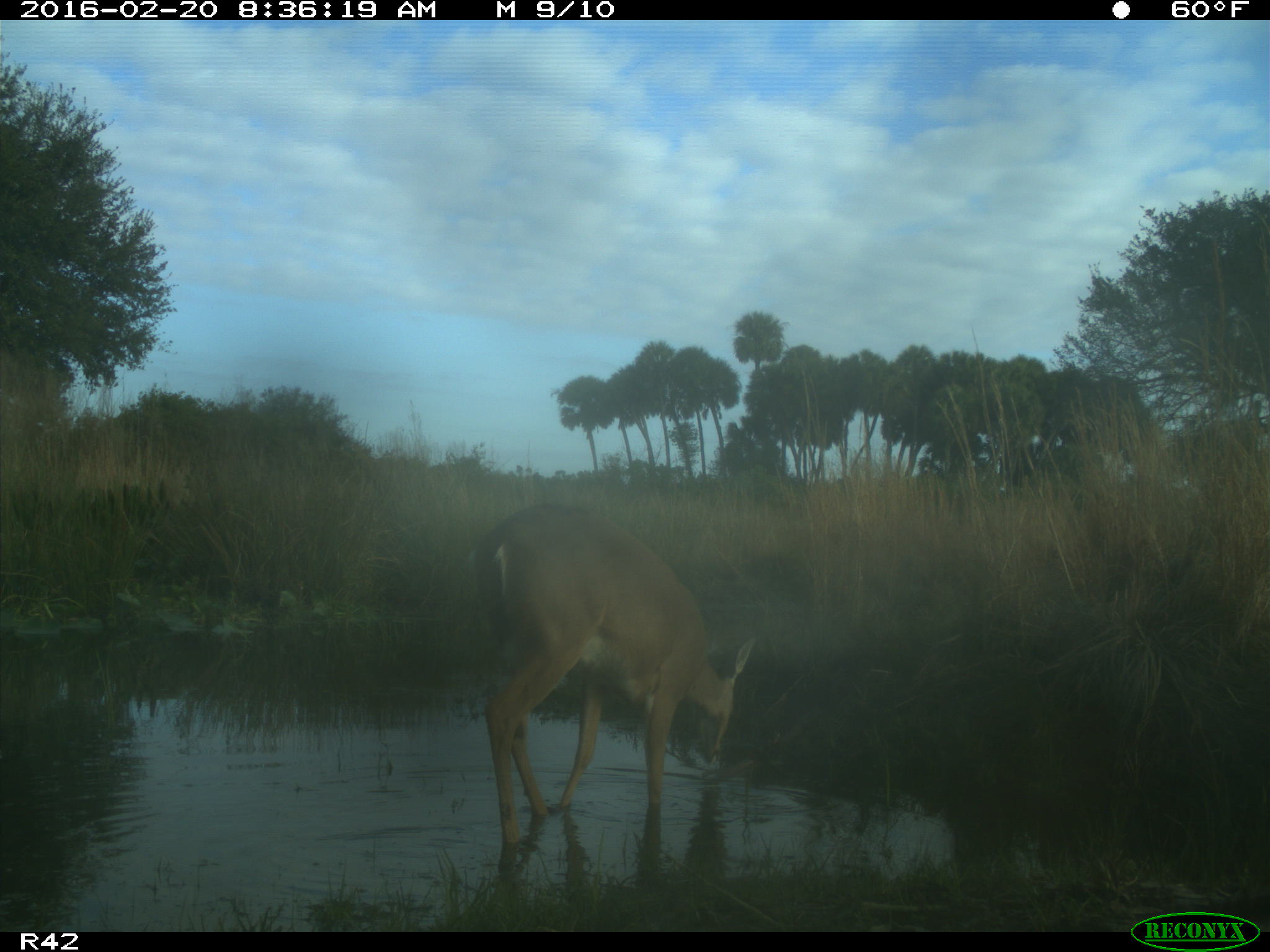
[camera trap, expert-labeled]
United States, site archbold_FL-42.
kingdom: Animalia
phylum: Chordata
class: Mammalia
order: Artiodactyla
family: Cervidae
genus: Odocoileus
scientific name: Odocoileus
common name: deer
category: unidentified deer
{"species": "unidentified deer (deer) (Odocoileus)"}